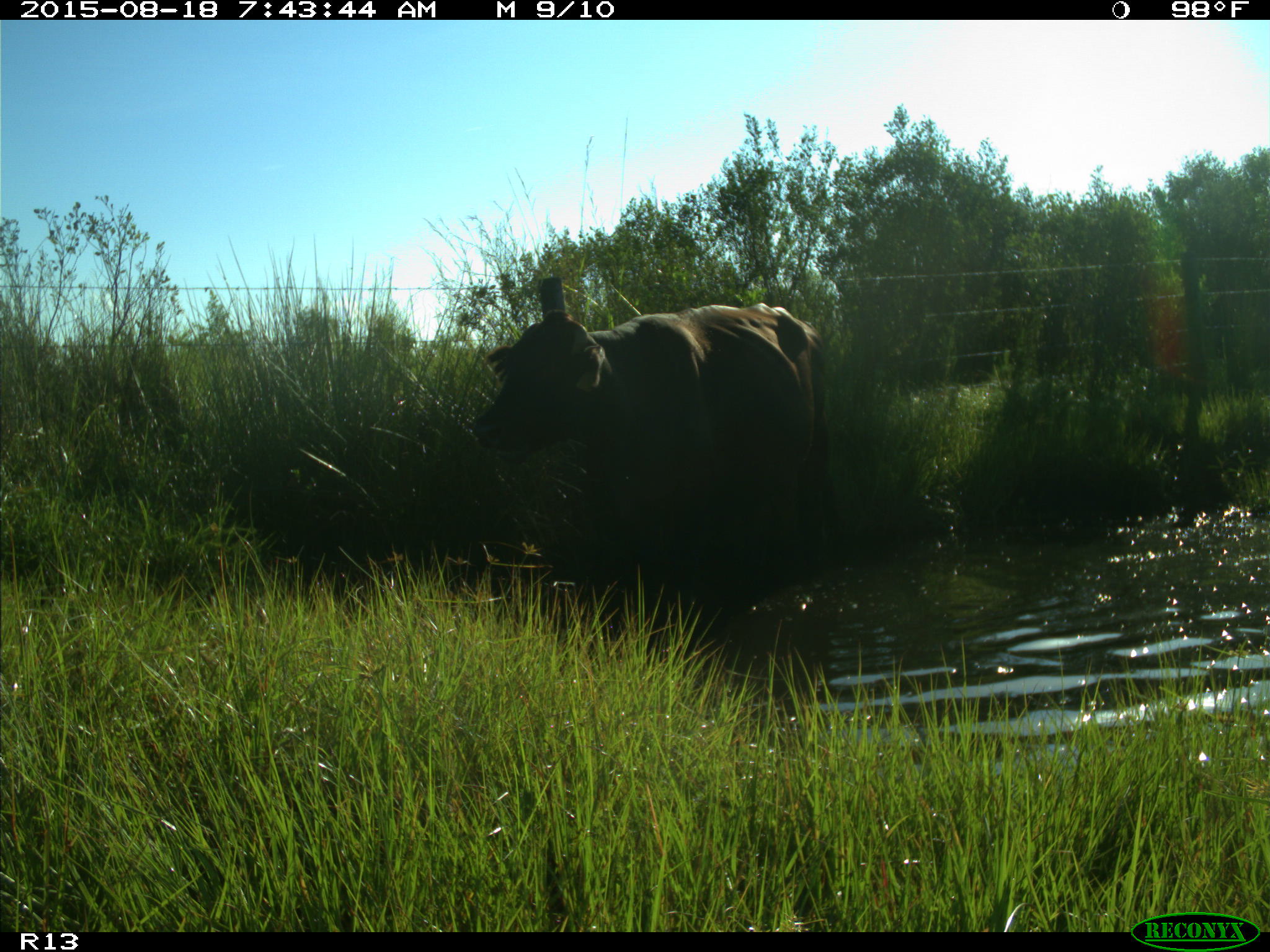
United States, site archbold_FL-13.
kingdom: Animalia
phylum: Chordata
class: Mammalia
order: Artiodactyla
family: Bovidae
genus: Bos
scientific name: Bos taurus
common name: domestic cow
Bos taurus (domestic cow).